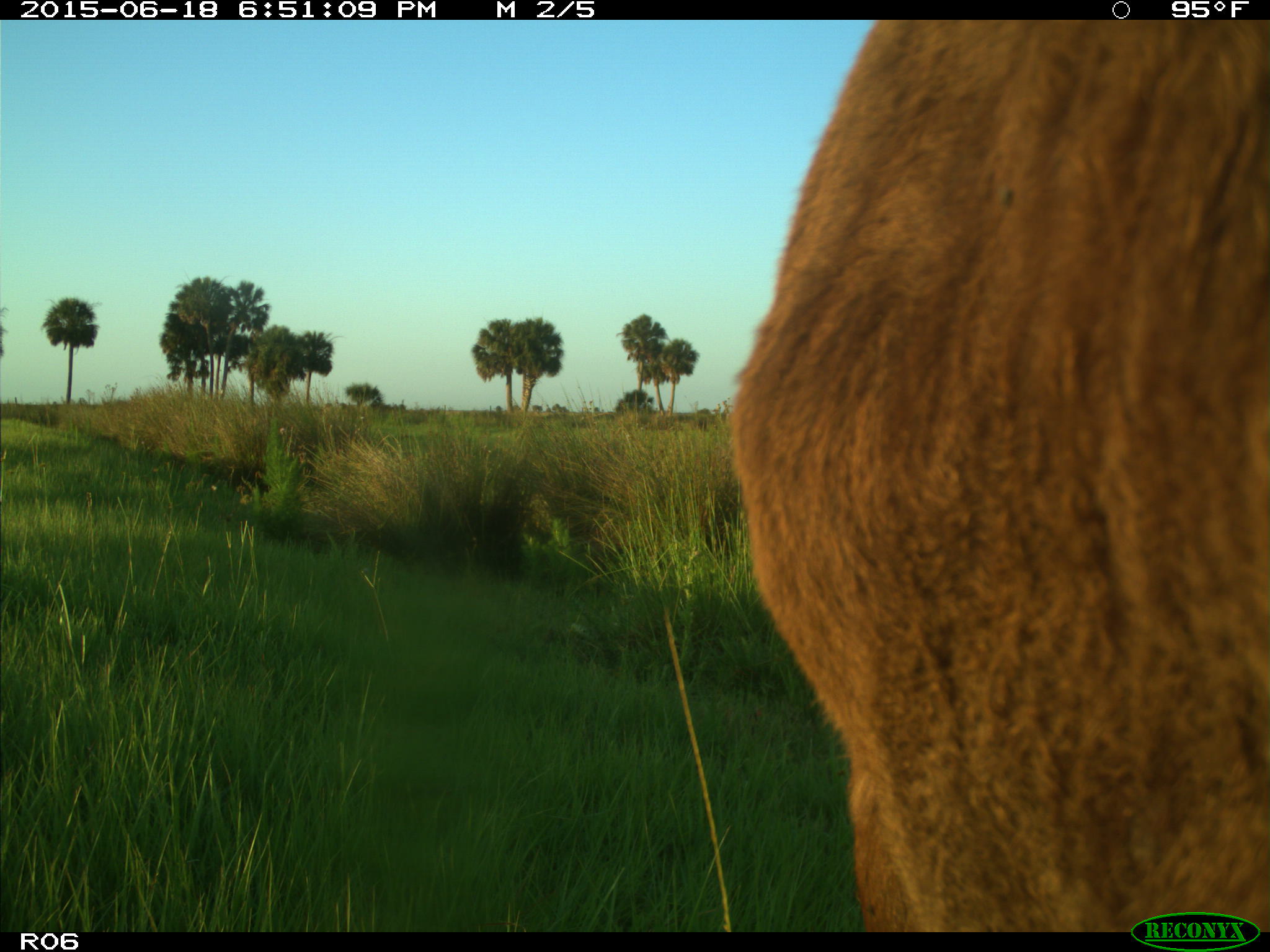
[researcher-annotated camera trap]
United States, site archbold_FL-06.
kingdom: Animalia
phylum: Chordata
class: Mammalia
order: Artiodactyla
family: Bovidae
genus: Bos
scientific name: Bos taurus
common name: domestic cow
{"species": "Bos taurus (domestic cow)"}